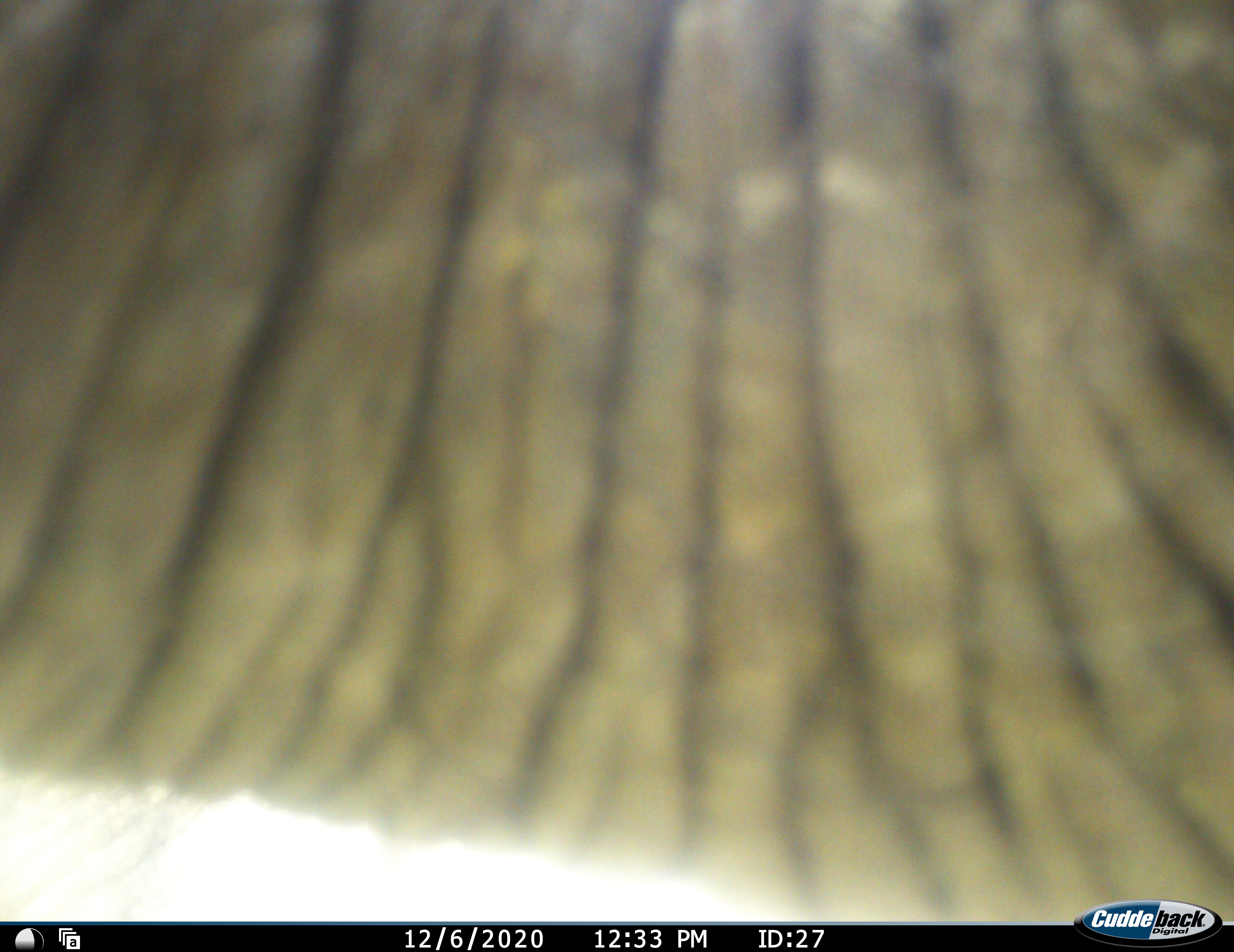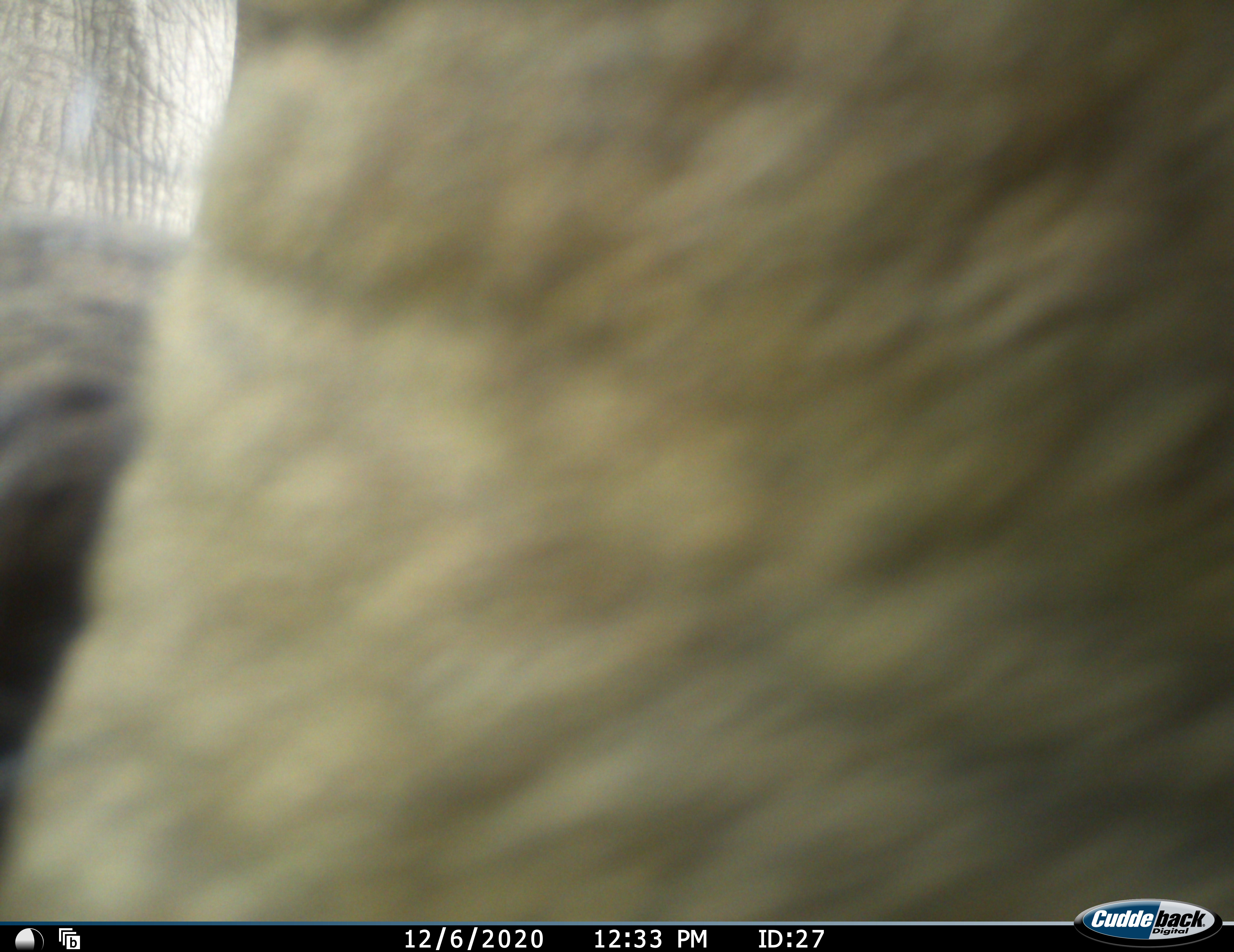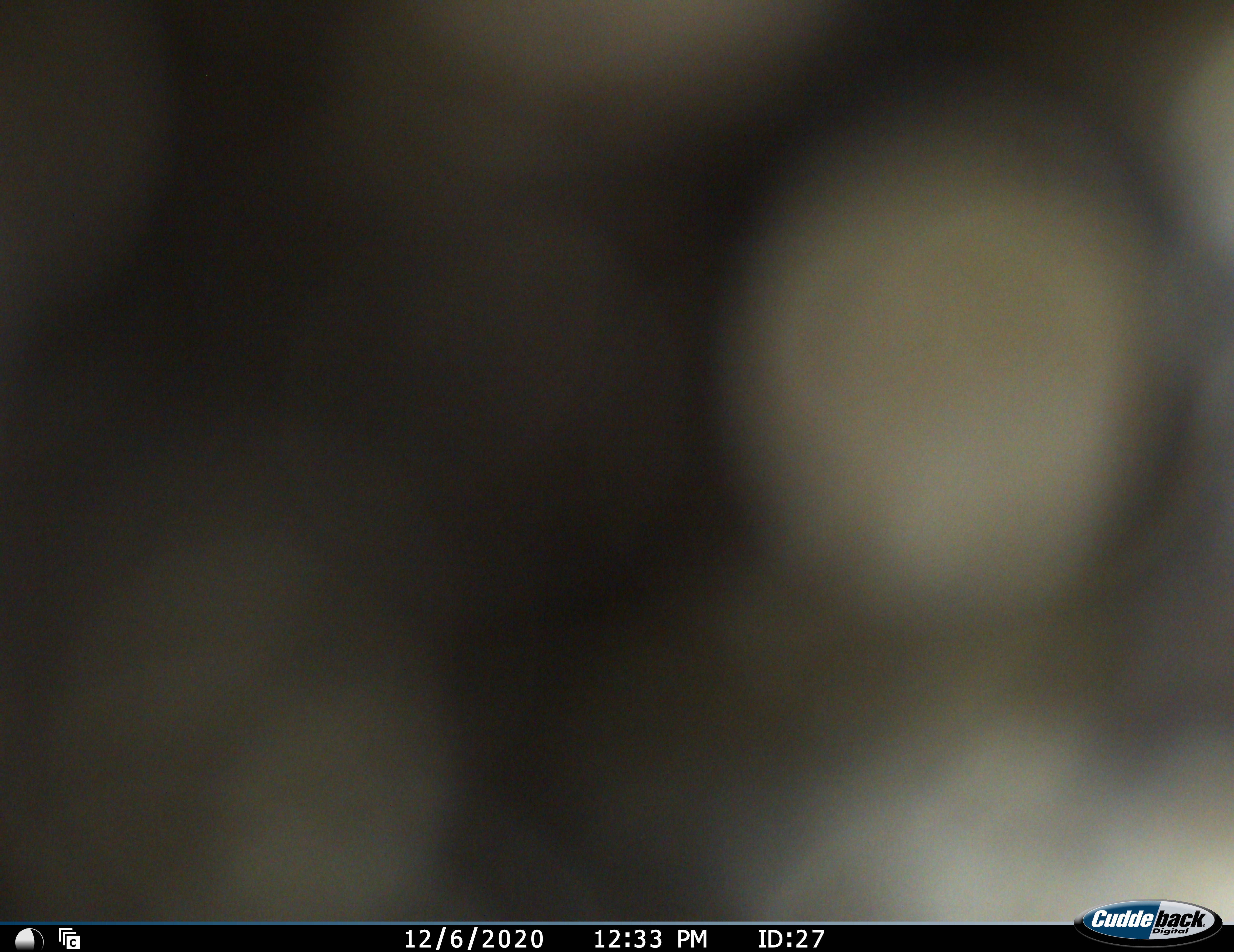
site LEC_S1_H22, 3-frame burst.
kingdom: Animalia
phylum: Chordata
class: Mammalia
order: Proboscidea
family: Elephantidae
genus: Loxodonta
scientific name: Loxodonta africana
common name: african bush elephant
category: elephant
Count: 1.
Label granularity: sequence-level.